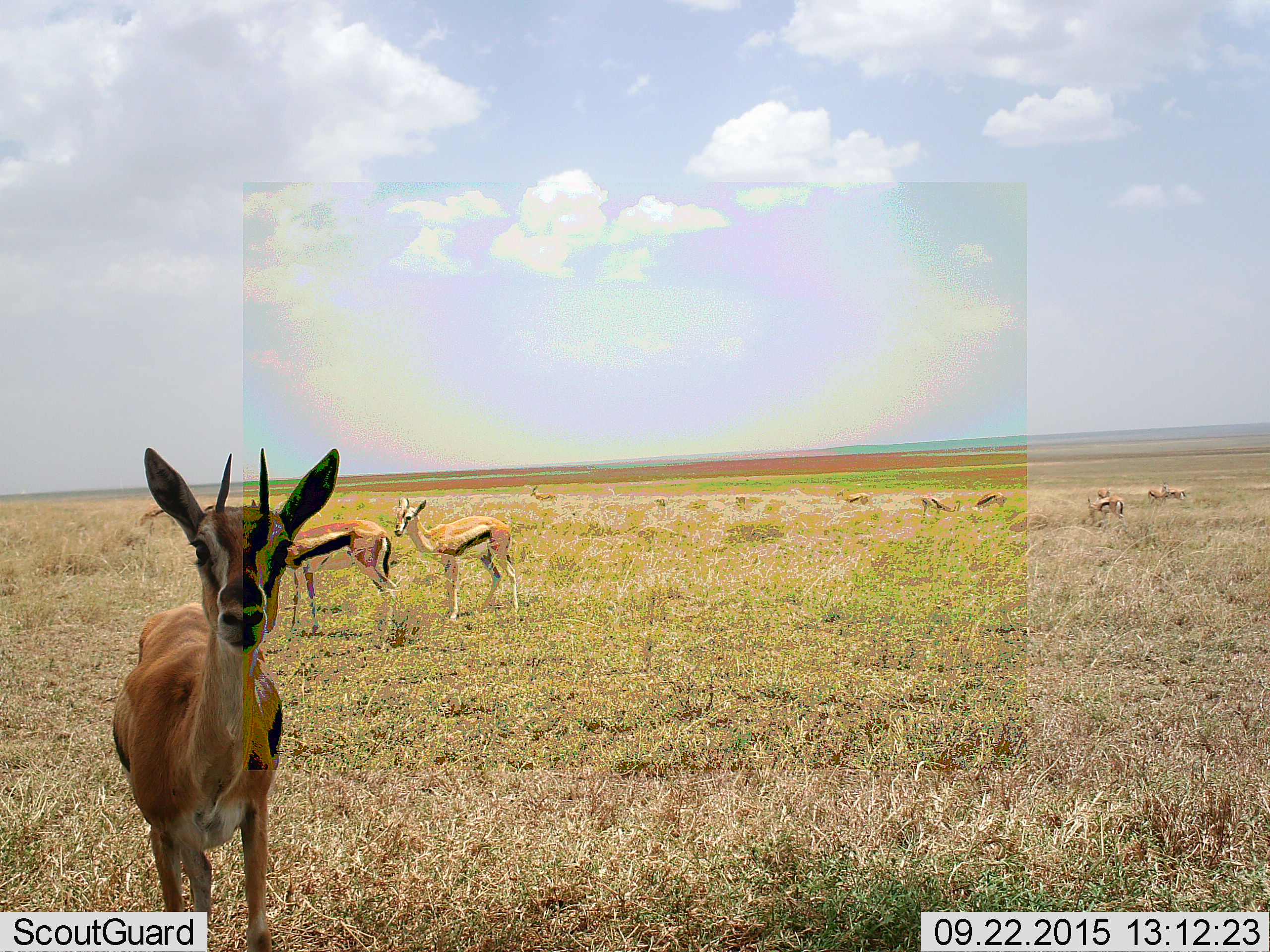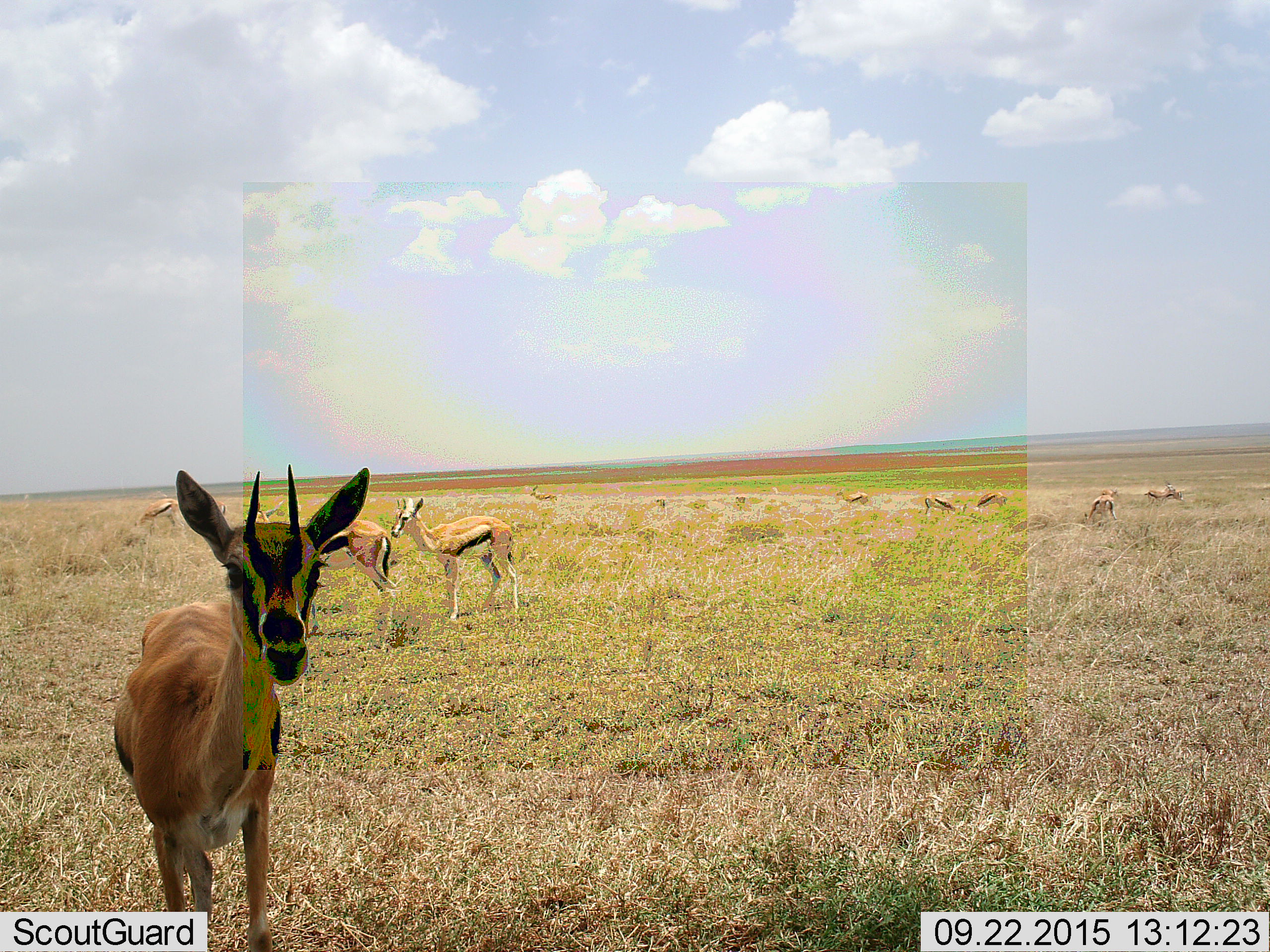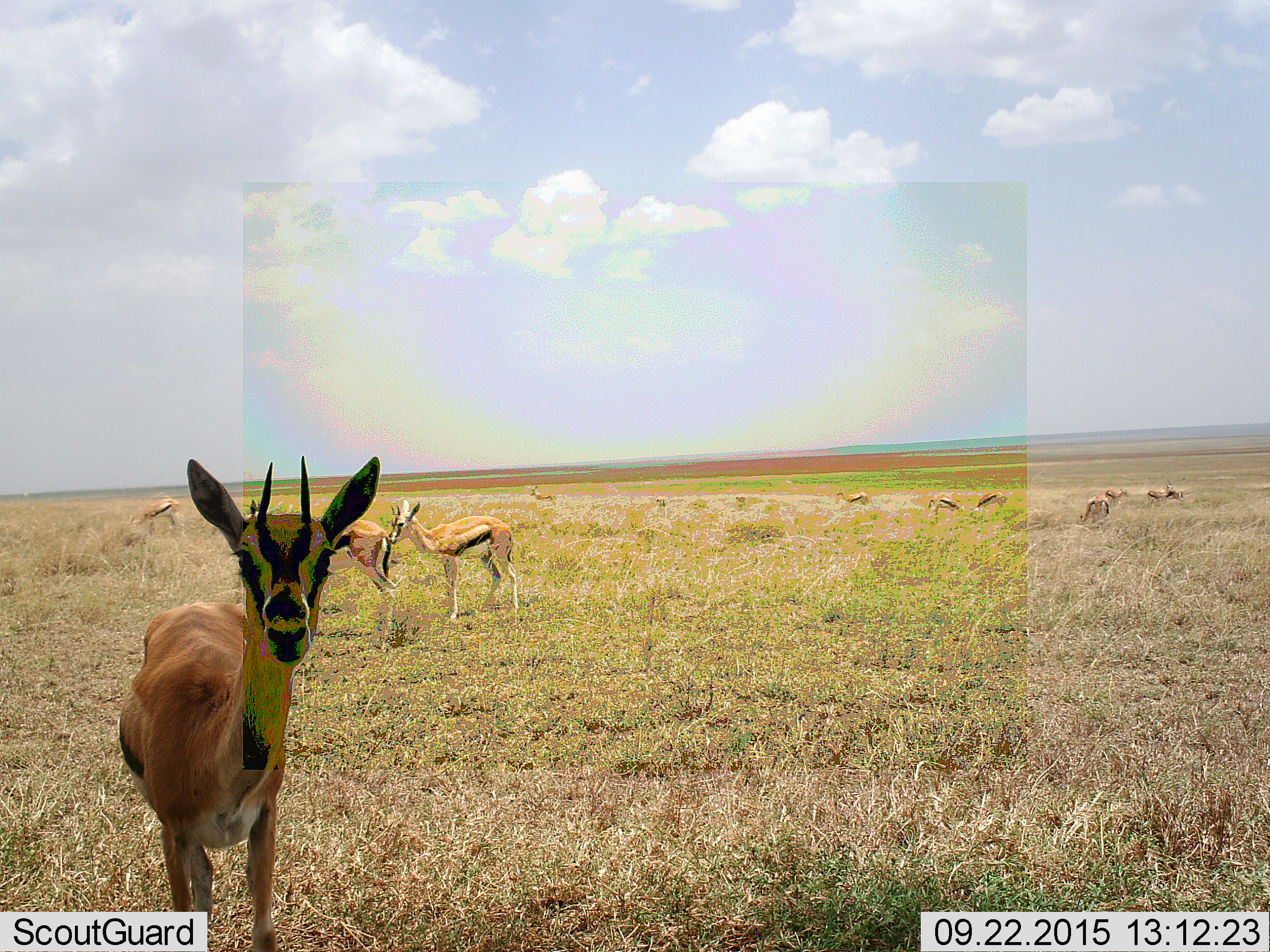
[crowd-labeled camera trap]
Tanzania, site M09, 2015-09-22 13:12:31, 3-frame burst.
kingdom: Animalia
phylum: Chordata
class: Mammalia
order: Artiodactyla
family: Bovidae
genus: Eudorcas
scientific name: Eudorcas thomsonii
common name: thomson's gazelle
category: gazellethomsons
Gazellethomsons (thomson's gazelle) (Eudorcas thomsonii), count 10. Behavior (volunteer vote fractions): standing 88%, resting 0%, moving 25%, interacting 0%. Young present (vote fraction): 0%. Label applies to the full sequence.